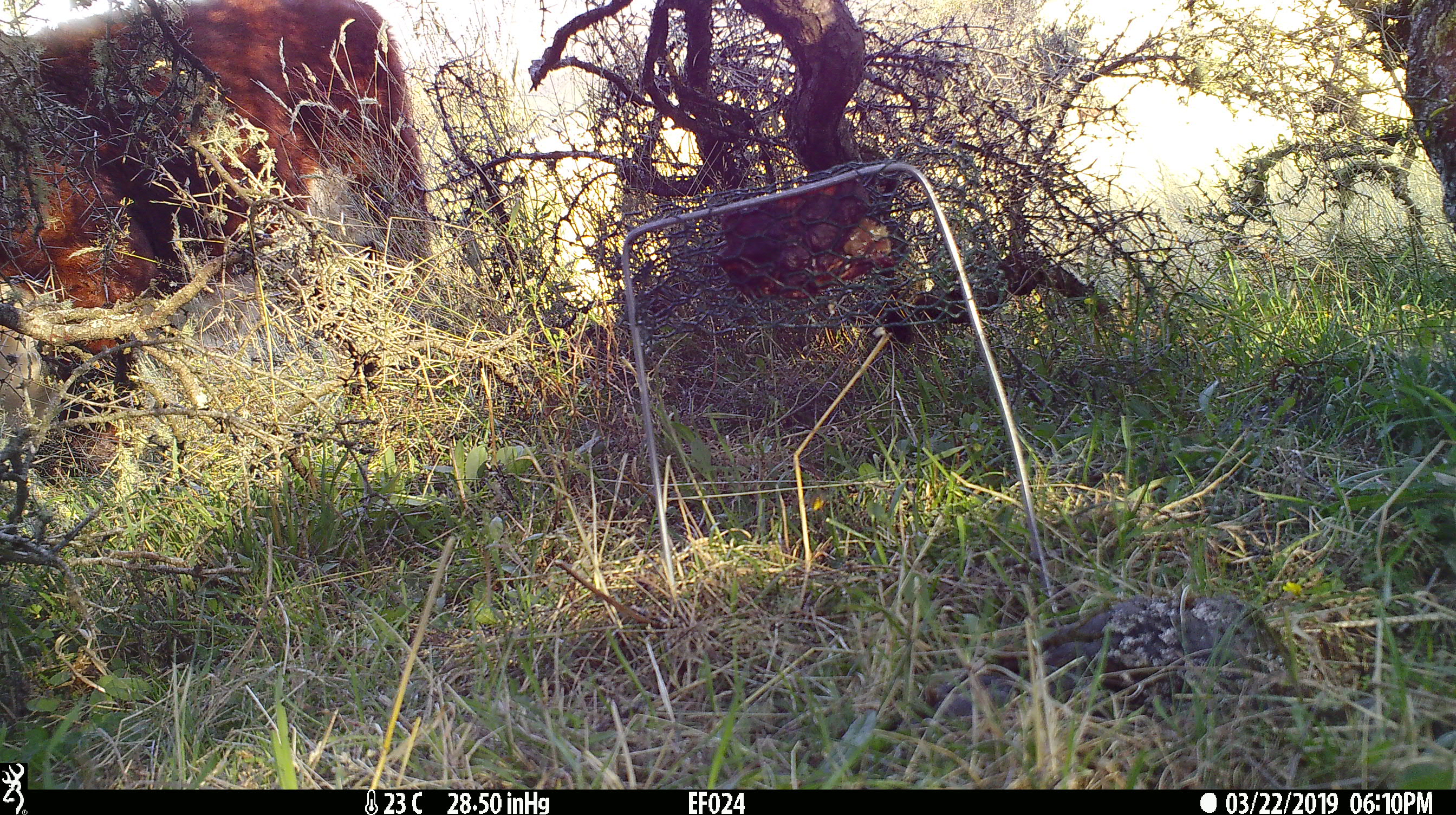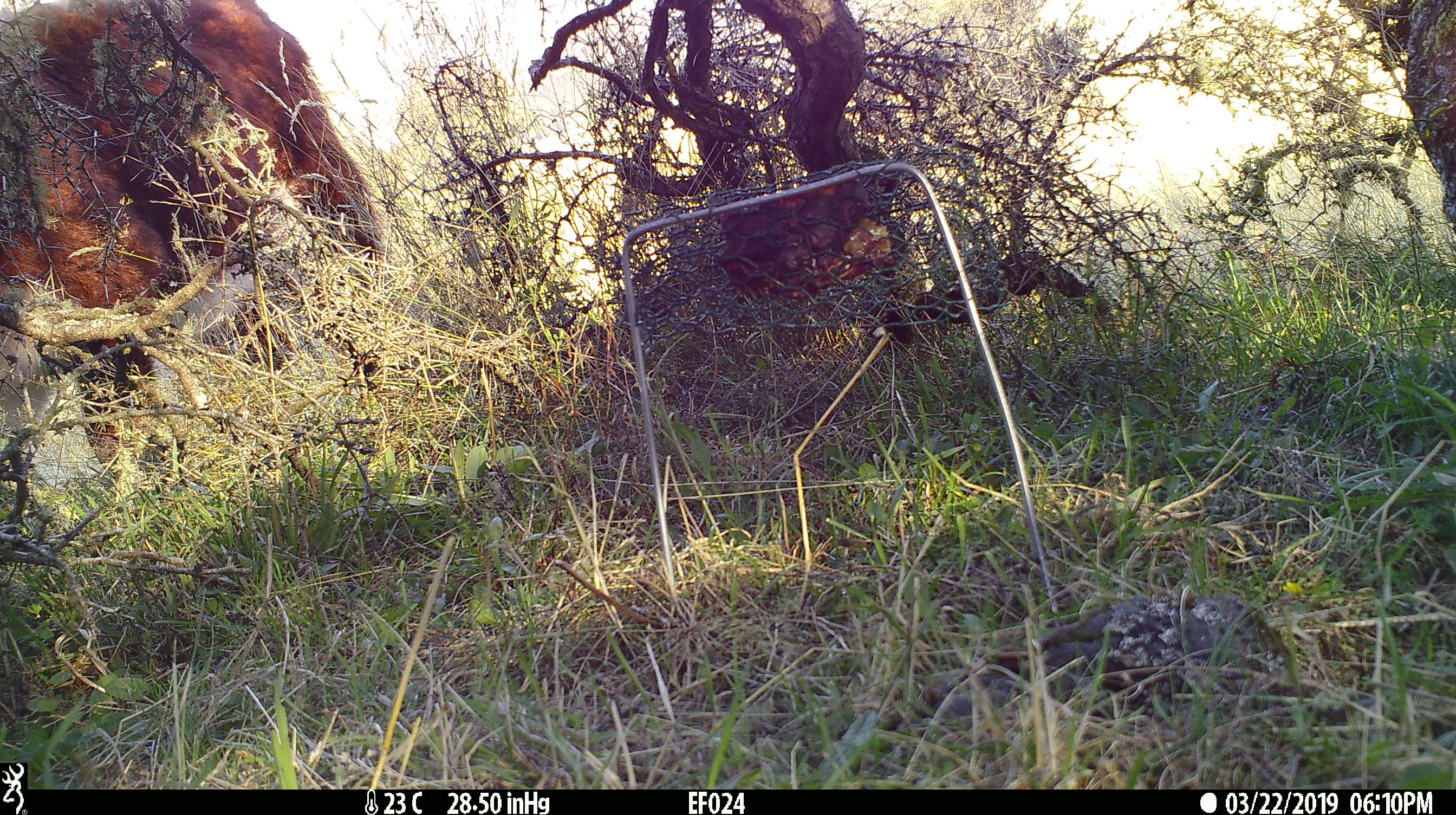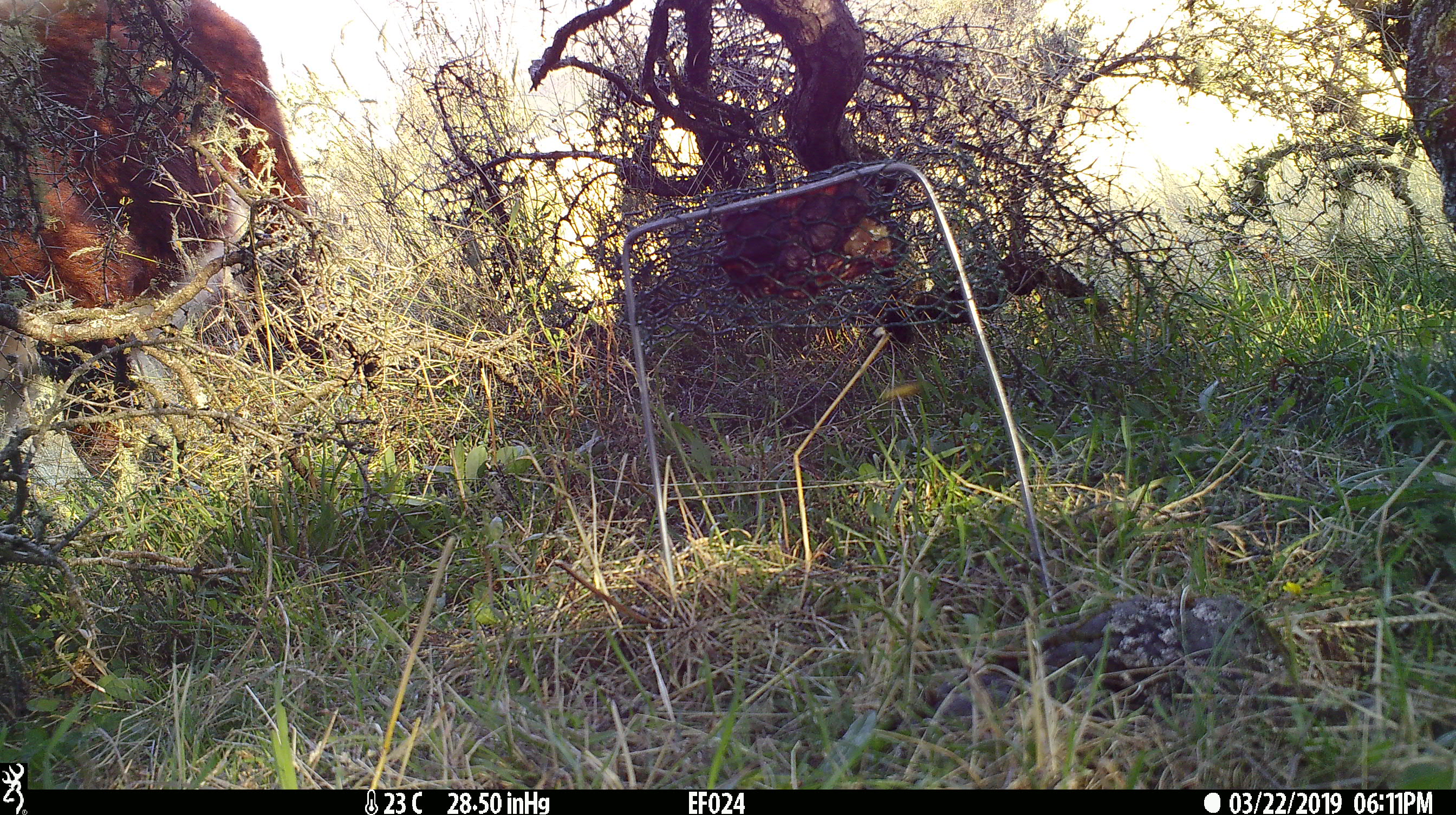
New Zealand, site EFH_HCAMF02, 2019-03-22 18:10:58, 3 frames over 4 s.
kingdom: Animalia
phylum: Chordata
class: Mammalia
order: Artiodactyla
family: Bovidae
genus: Bos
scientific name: Bos taurus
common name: domestic cow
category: cow